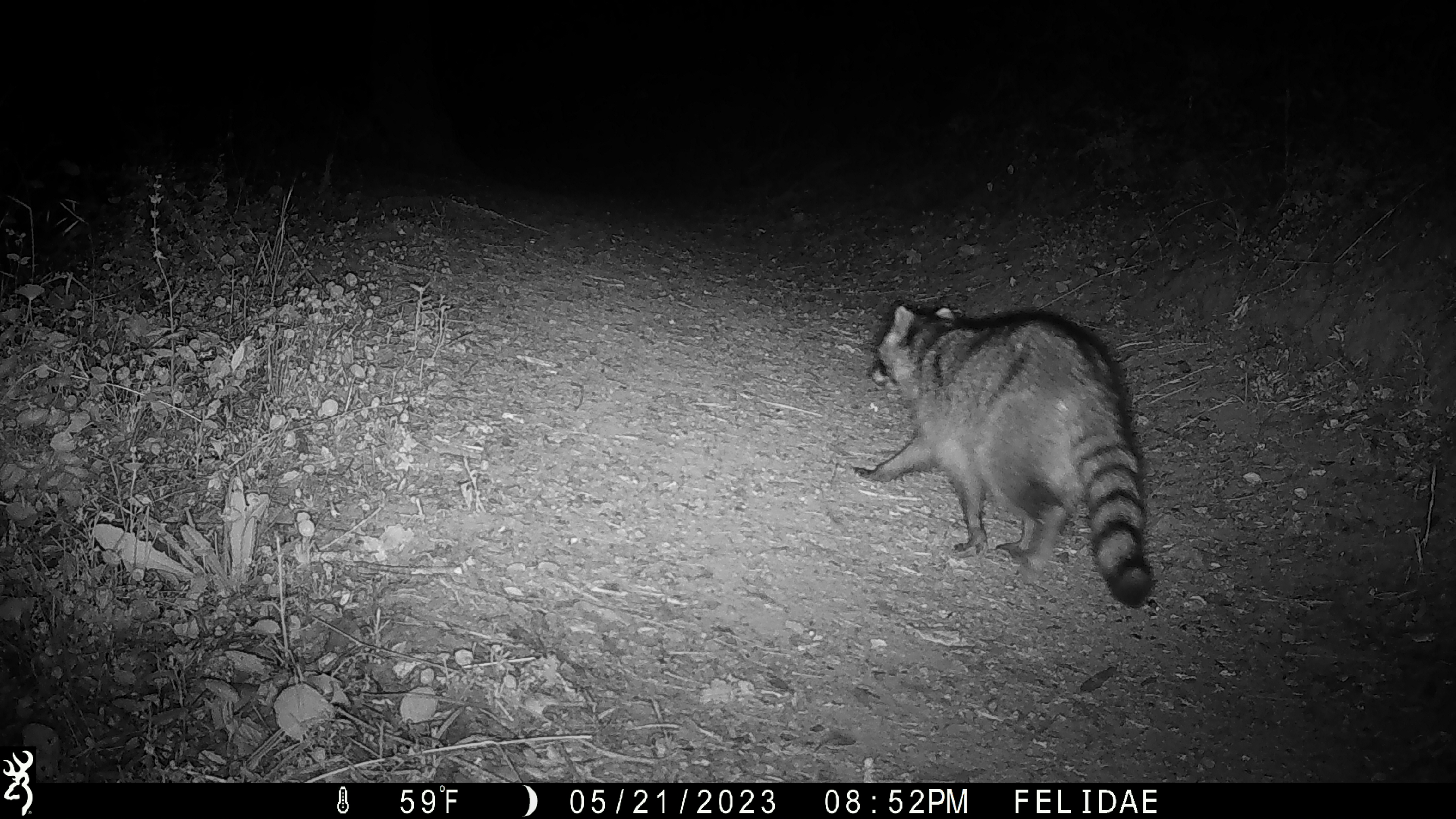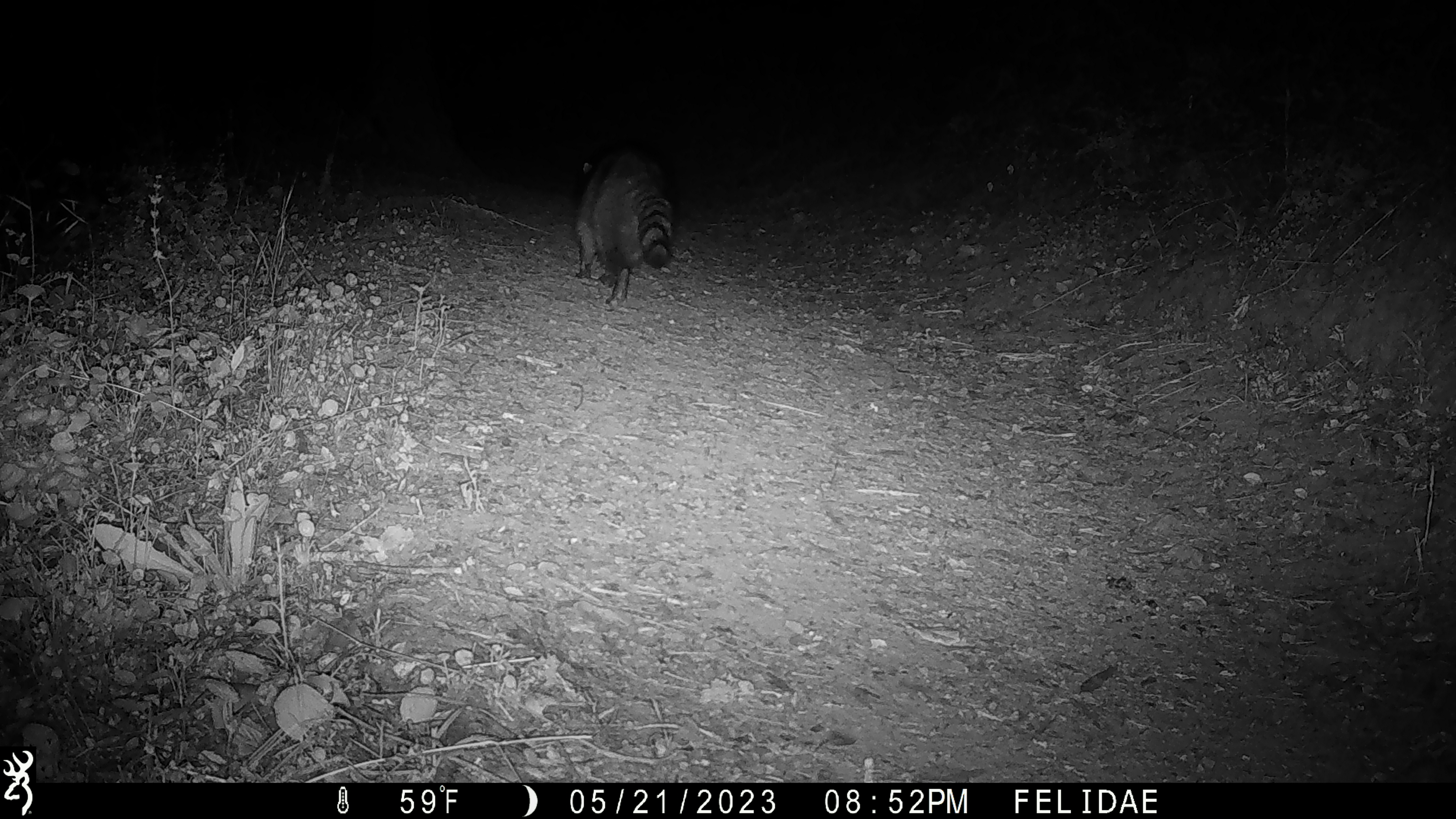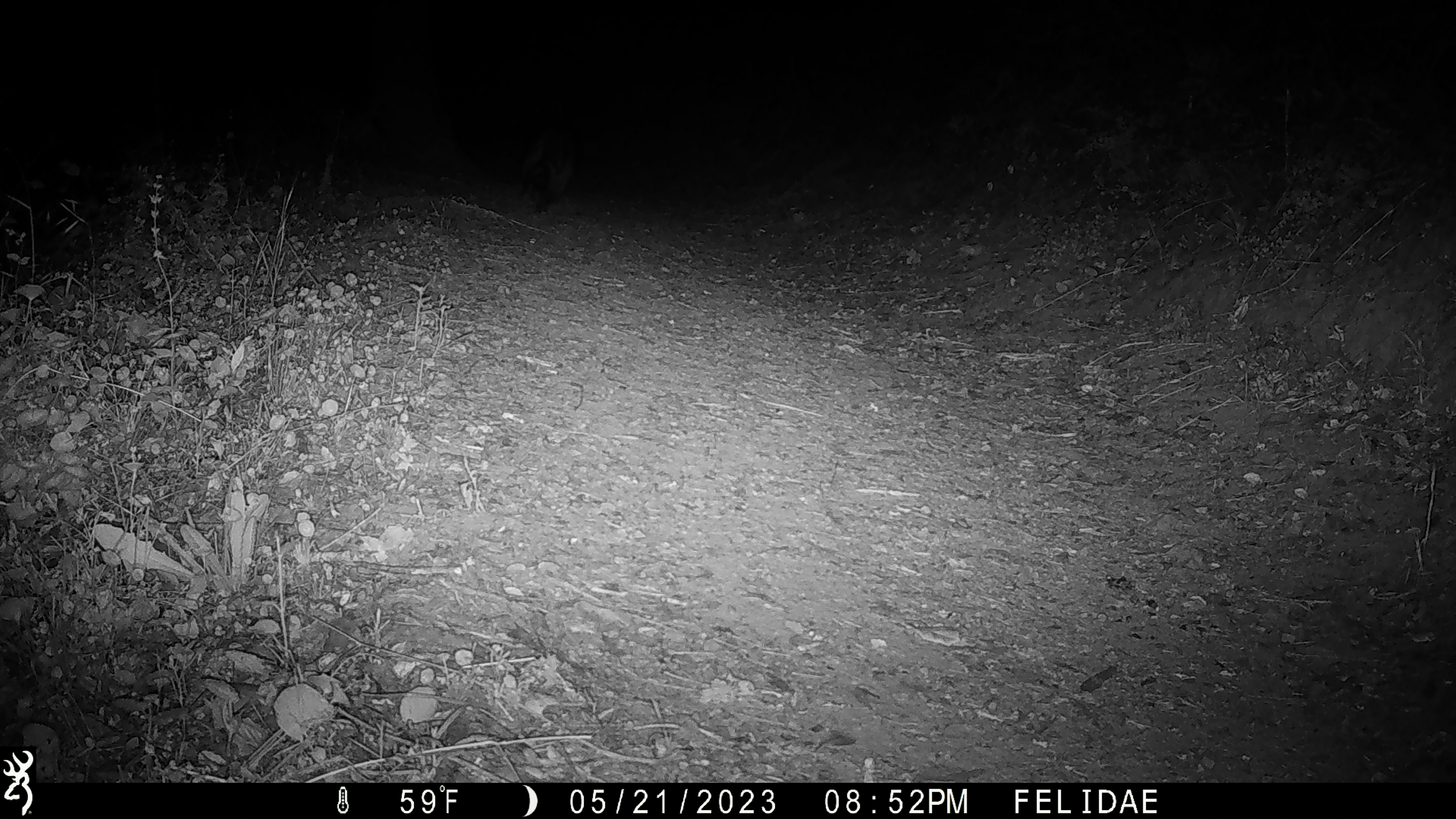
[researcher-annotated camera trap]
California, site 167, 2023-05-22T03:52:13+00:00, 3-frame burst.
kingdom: Animalia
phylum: Chordata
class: Mammalia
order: Carnivora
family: Procyonidae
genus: Procyon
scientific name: Procyon lotor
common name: raccoon